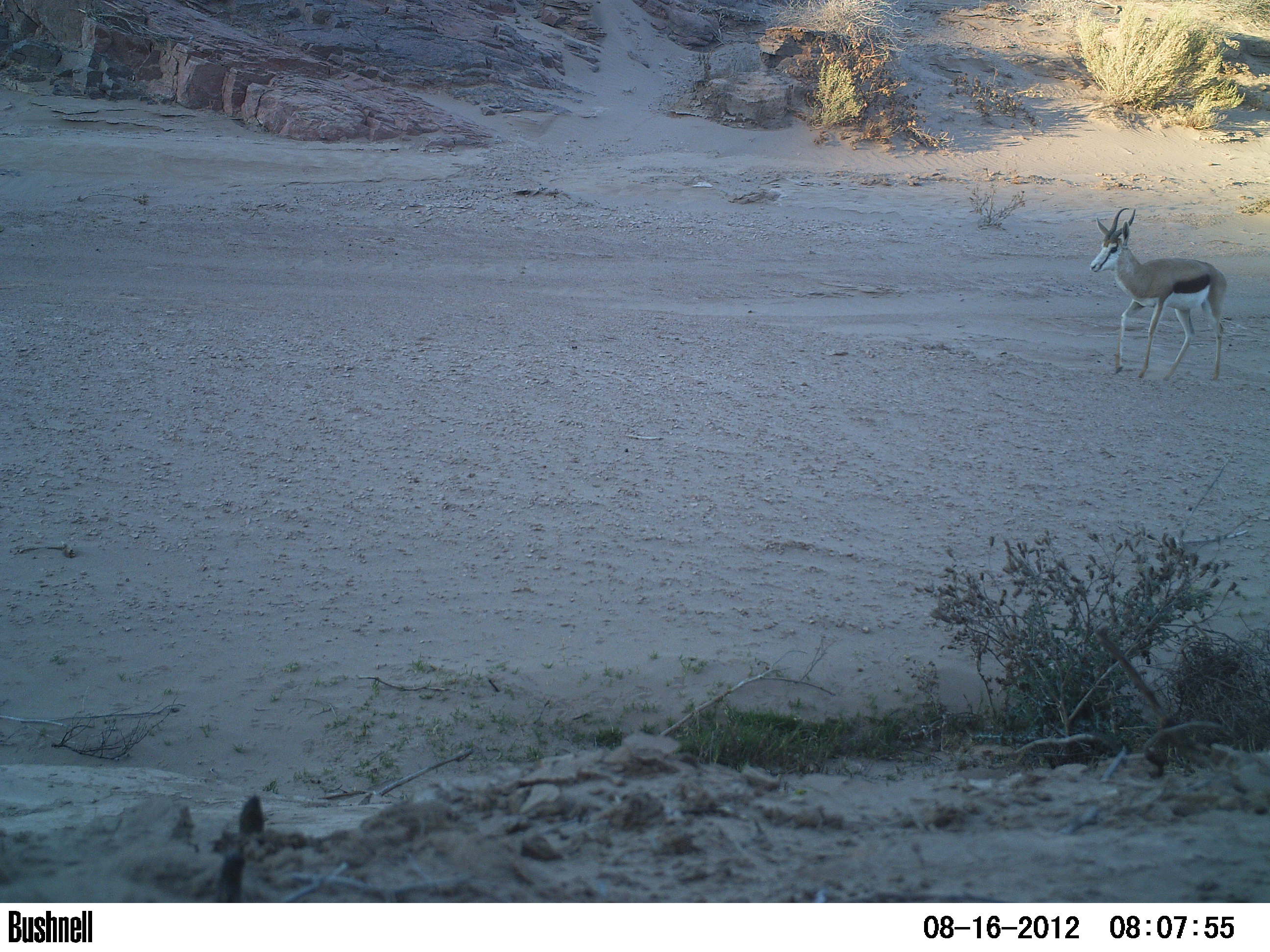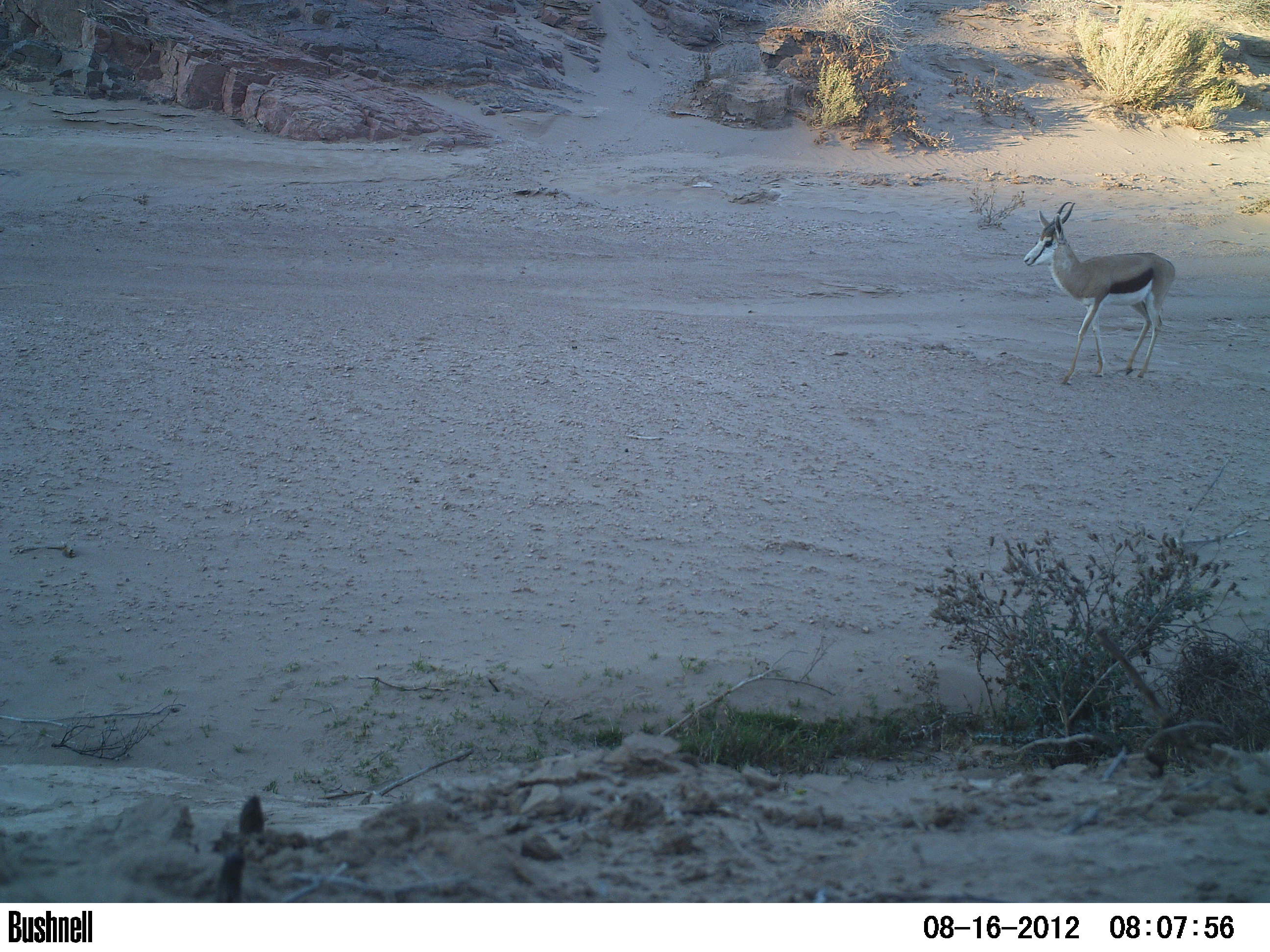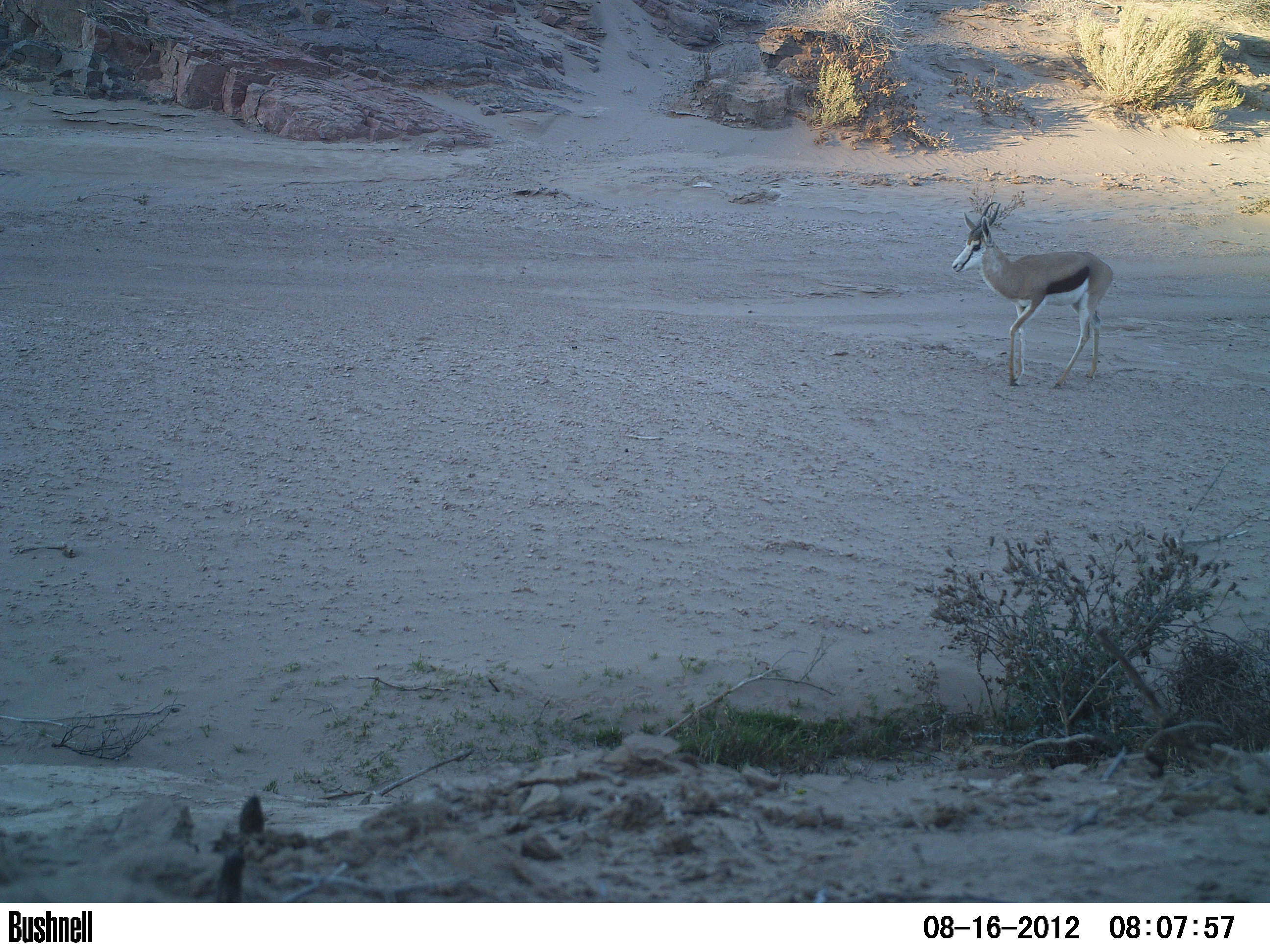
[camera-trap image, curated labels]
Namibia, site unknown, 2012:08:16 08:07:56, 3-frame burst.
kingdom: Animalia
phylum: Chordata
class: Mammalia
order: Artiodactyla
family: Bovidae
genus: Antidorcas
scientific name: Antidorcas marsupialis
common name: springbok